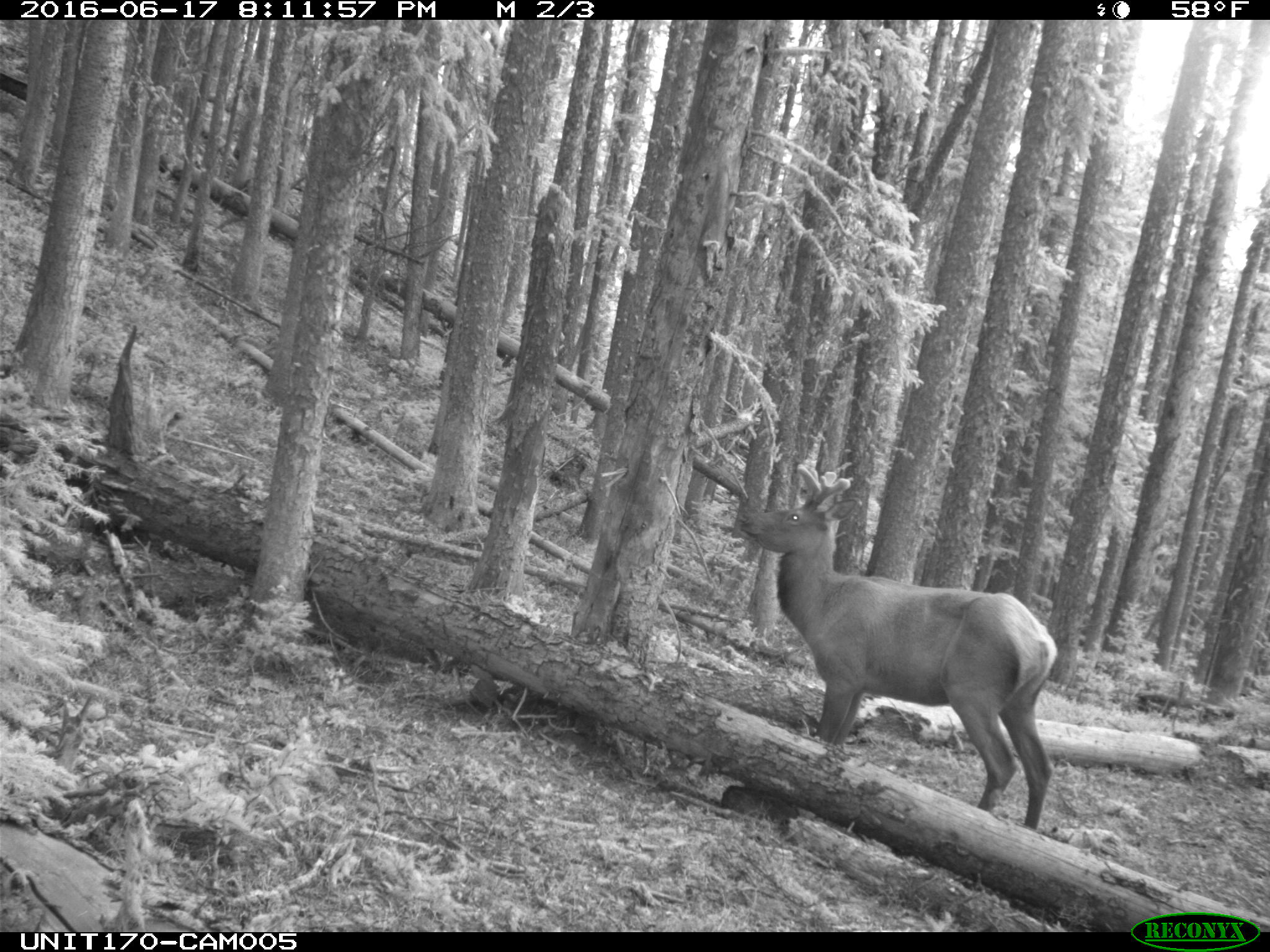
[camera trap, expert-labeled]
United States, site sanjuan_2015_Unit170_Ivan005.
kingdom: Animalia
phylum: Chordata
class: Mammalia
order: Artiodactyla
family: Cervidae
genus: Cervus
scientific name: Cervus elaphus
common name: red deer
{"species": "Cervus elaphus (red deer)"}